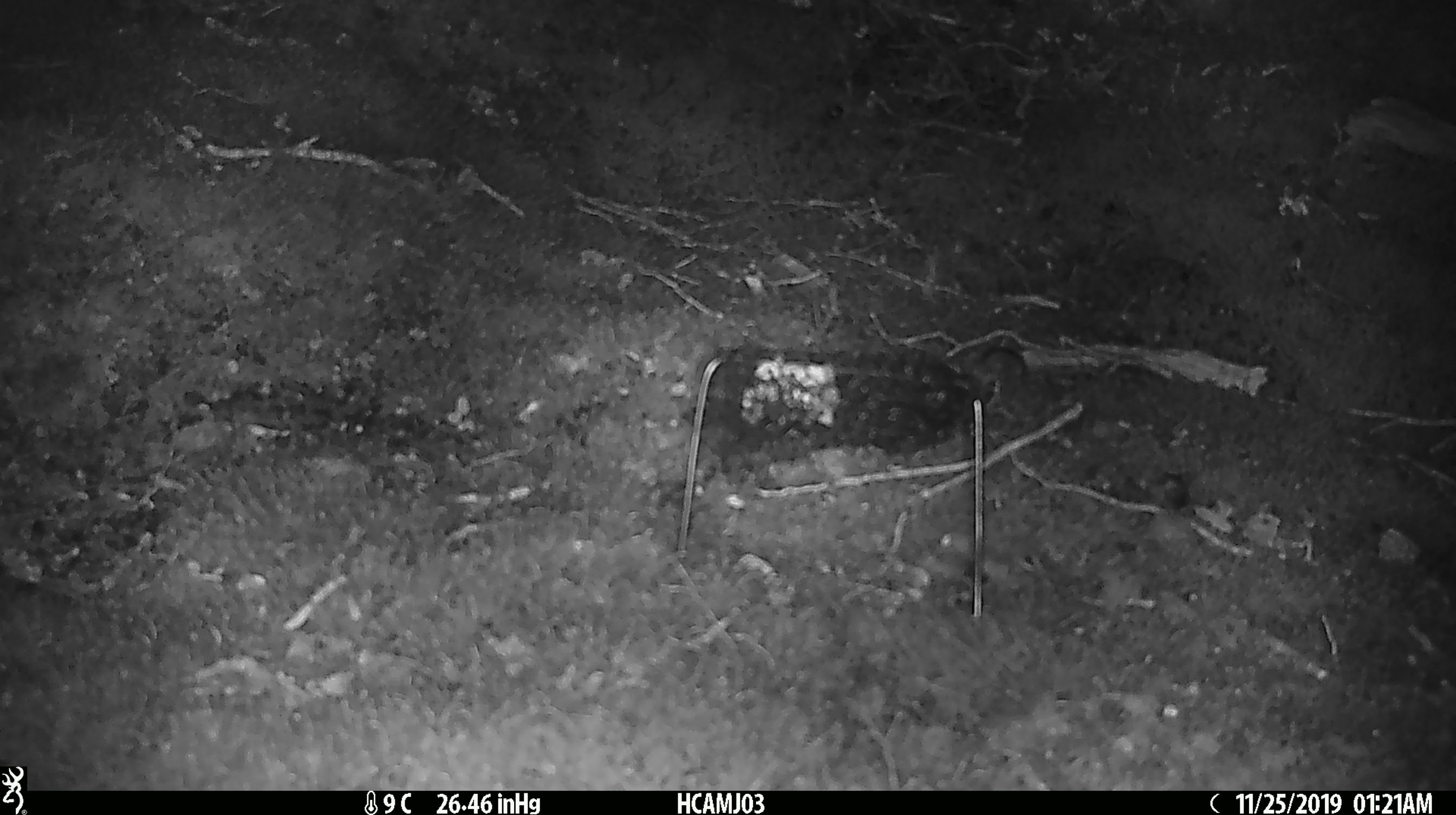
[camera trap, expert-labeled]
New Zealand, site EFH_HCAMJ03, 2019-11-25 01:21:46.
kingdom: Animalia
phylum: Chordata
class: Mammalia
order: Rodentia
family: Muridae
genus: Mus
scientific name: Mus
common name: mouse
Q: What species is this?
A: Mouse (Mus).